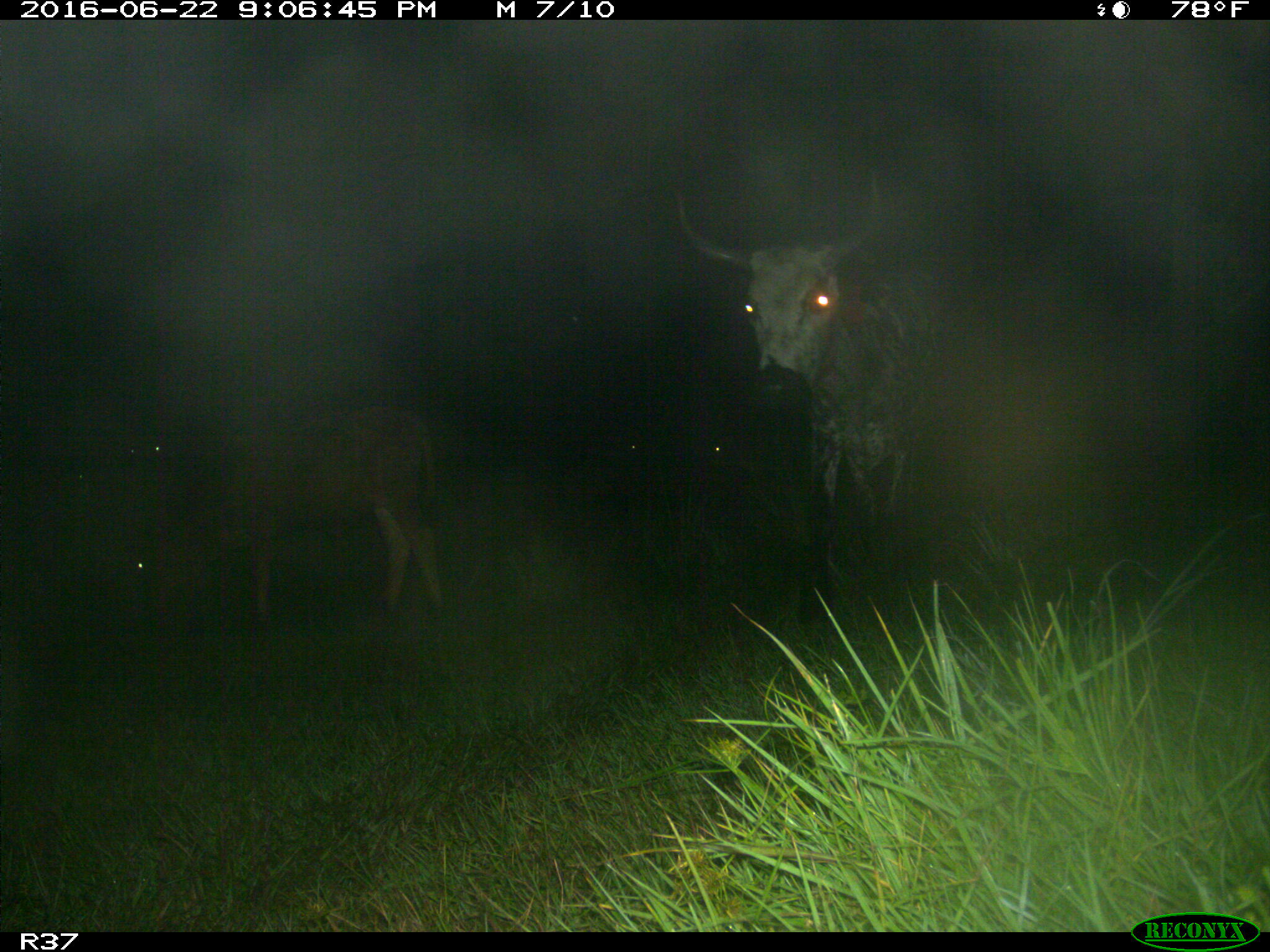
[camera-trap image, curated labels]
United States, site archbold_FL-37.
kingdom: Animalia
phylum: Chordata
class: Mammalia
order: Artiodactyla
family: Bovidae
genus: Bos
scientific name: Bos taurus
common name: domestic cow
Bos taurus (domestic cow).